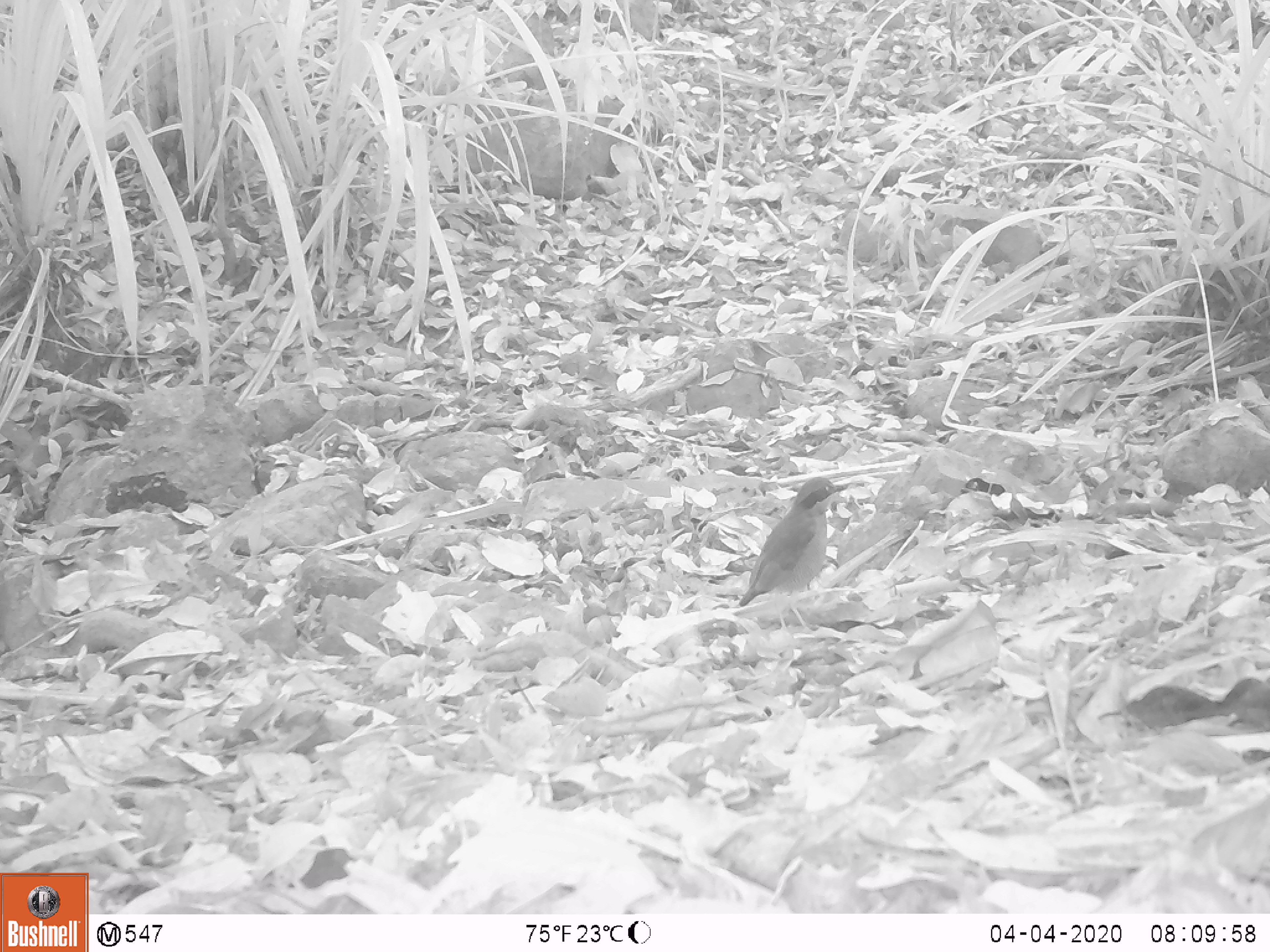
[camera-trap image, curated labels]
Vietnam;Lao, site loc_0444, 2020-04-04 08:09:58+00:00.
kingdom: Animalia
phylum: Chordata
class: Aves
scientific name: Aves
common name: bird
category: unidentified bird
Unidentified bird (bird) (Aves). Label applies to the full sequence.